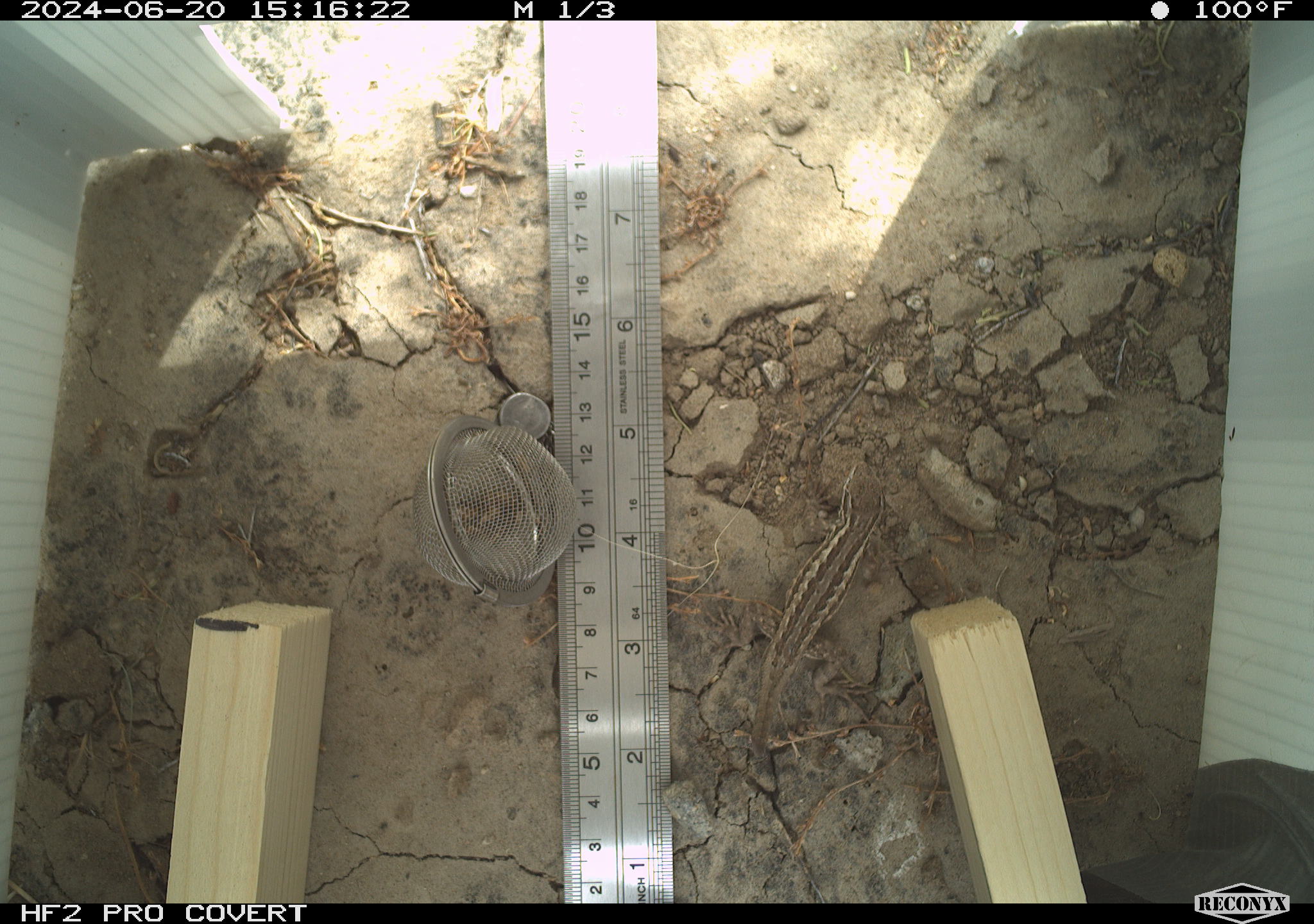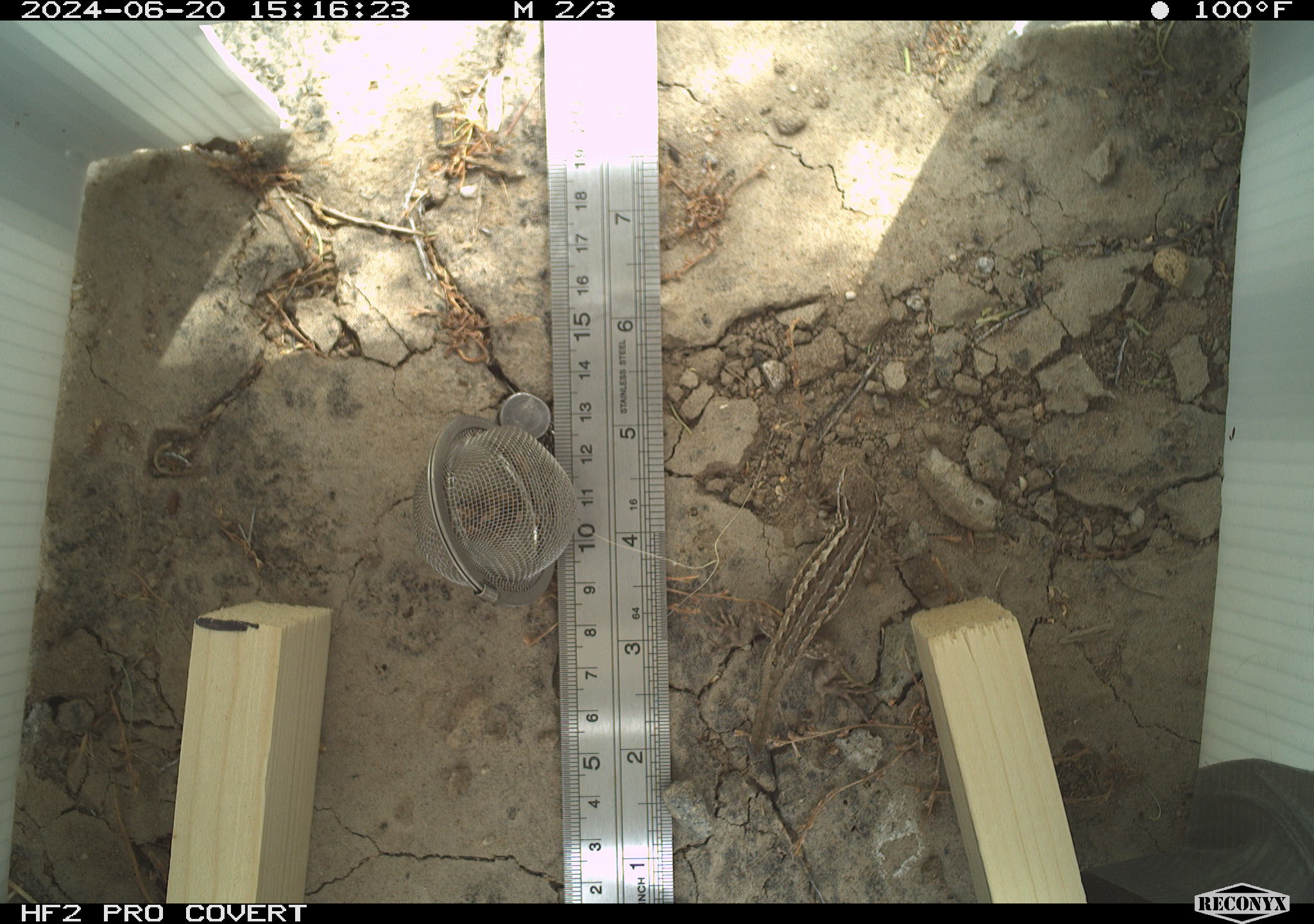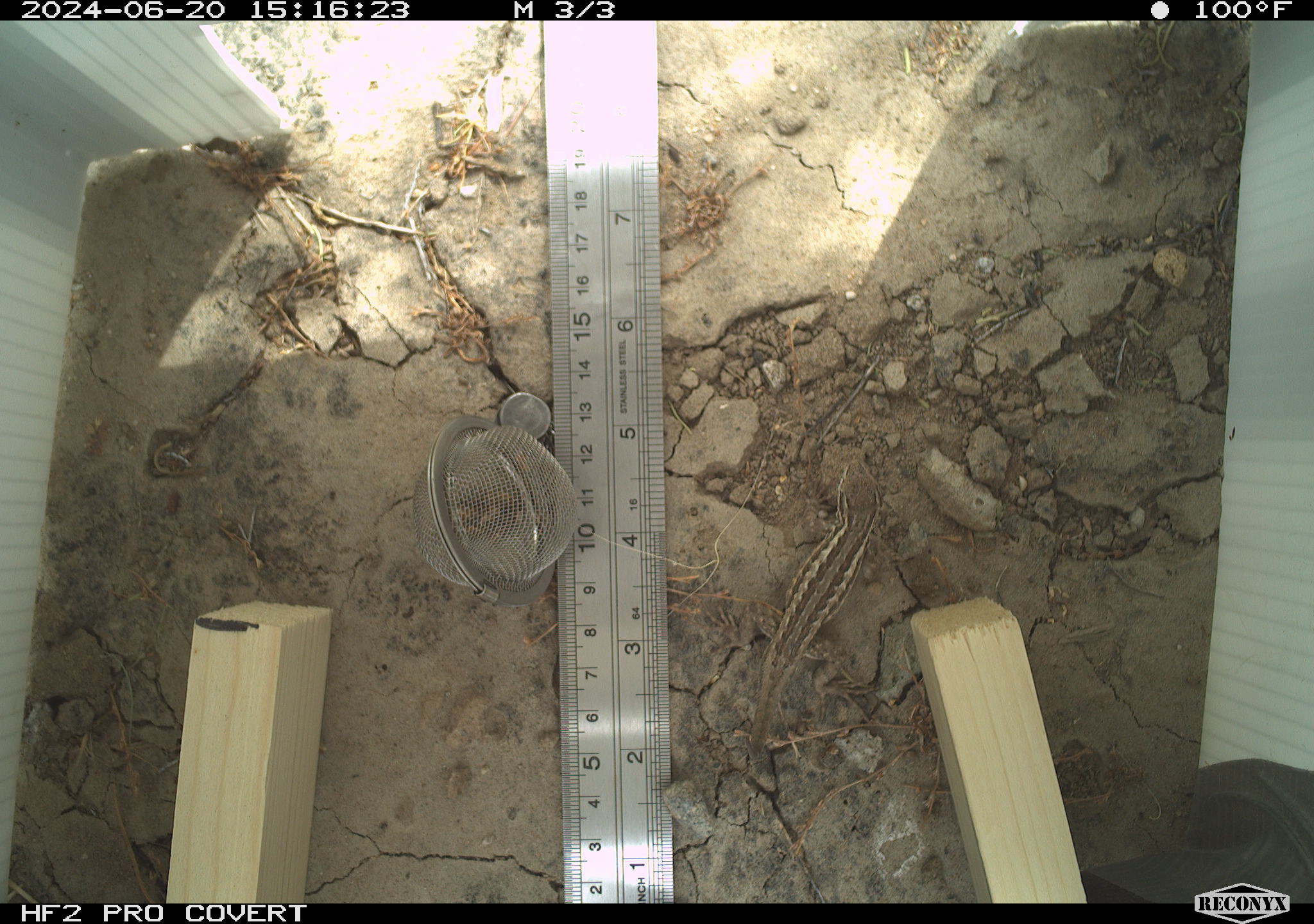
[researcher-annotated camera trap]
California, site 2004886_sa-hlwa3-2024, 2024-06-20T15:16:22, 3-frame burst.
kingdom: Animalia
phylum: Chordata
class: Reptilia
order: Squamata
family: Phrynosomatidae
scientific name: Phrynosomatidae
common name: phrynosomatid lizards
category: phrynosomatidae family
Phrynosomatidae family (phrynosomatid lizards) (Phrynosomatidae).